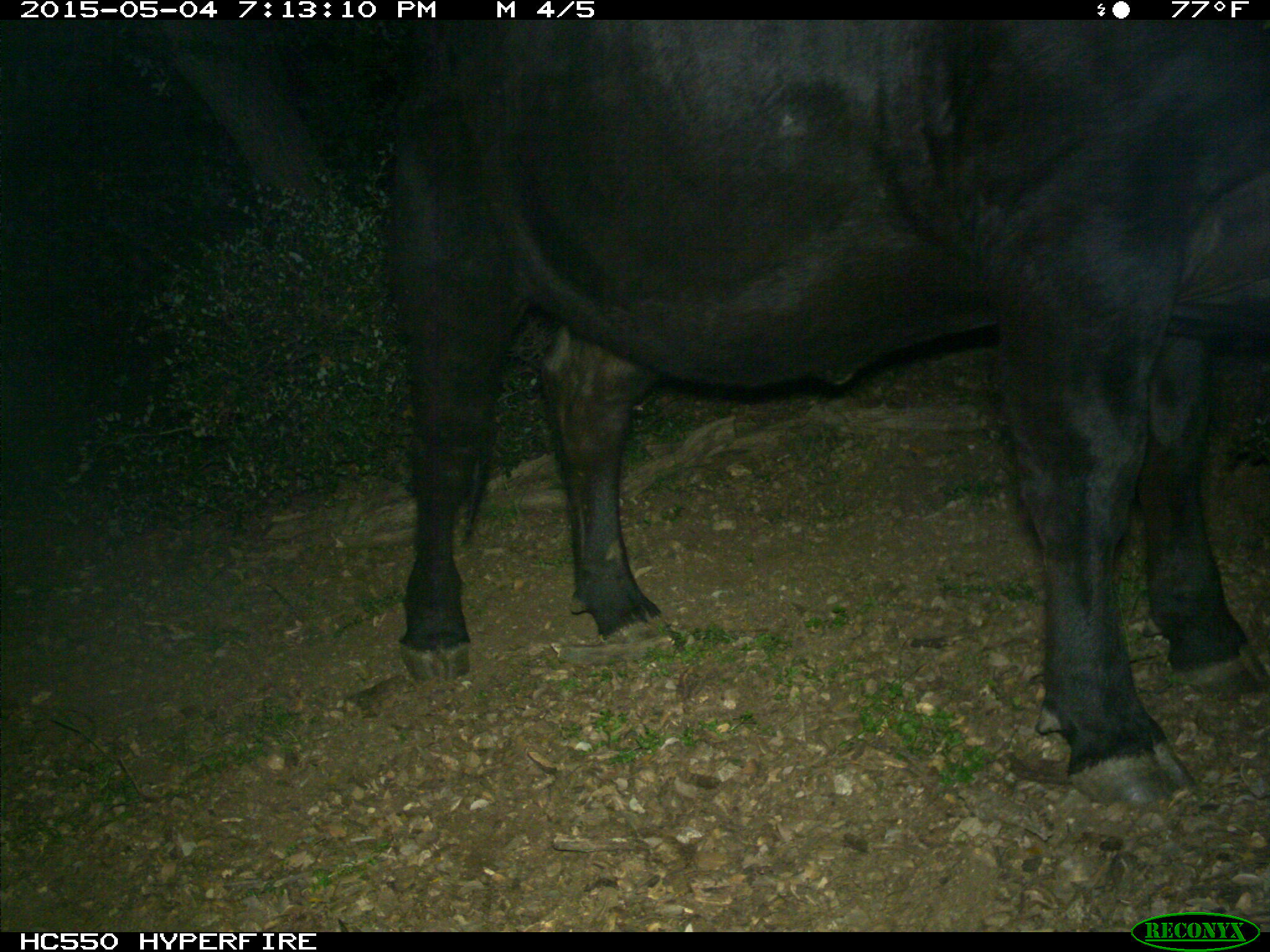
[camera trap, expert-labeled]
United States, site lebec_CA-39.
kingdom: Animalia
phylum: Chordata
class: Mammalia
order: Artiodactyla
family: Bovidae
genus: Bos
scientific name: Bos taurus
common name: domestic cow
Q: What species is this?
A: Bos taurus (domestic cow).